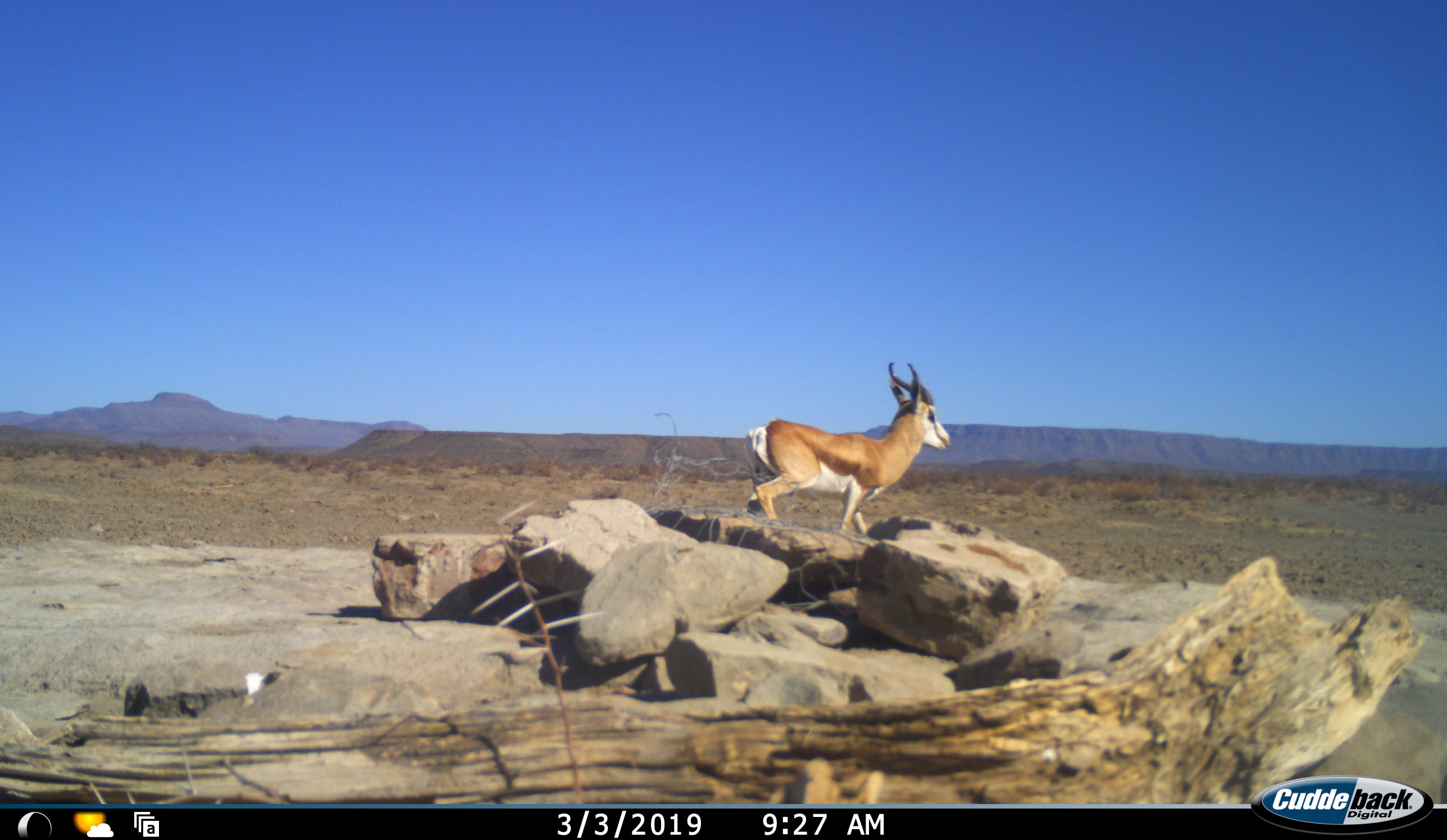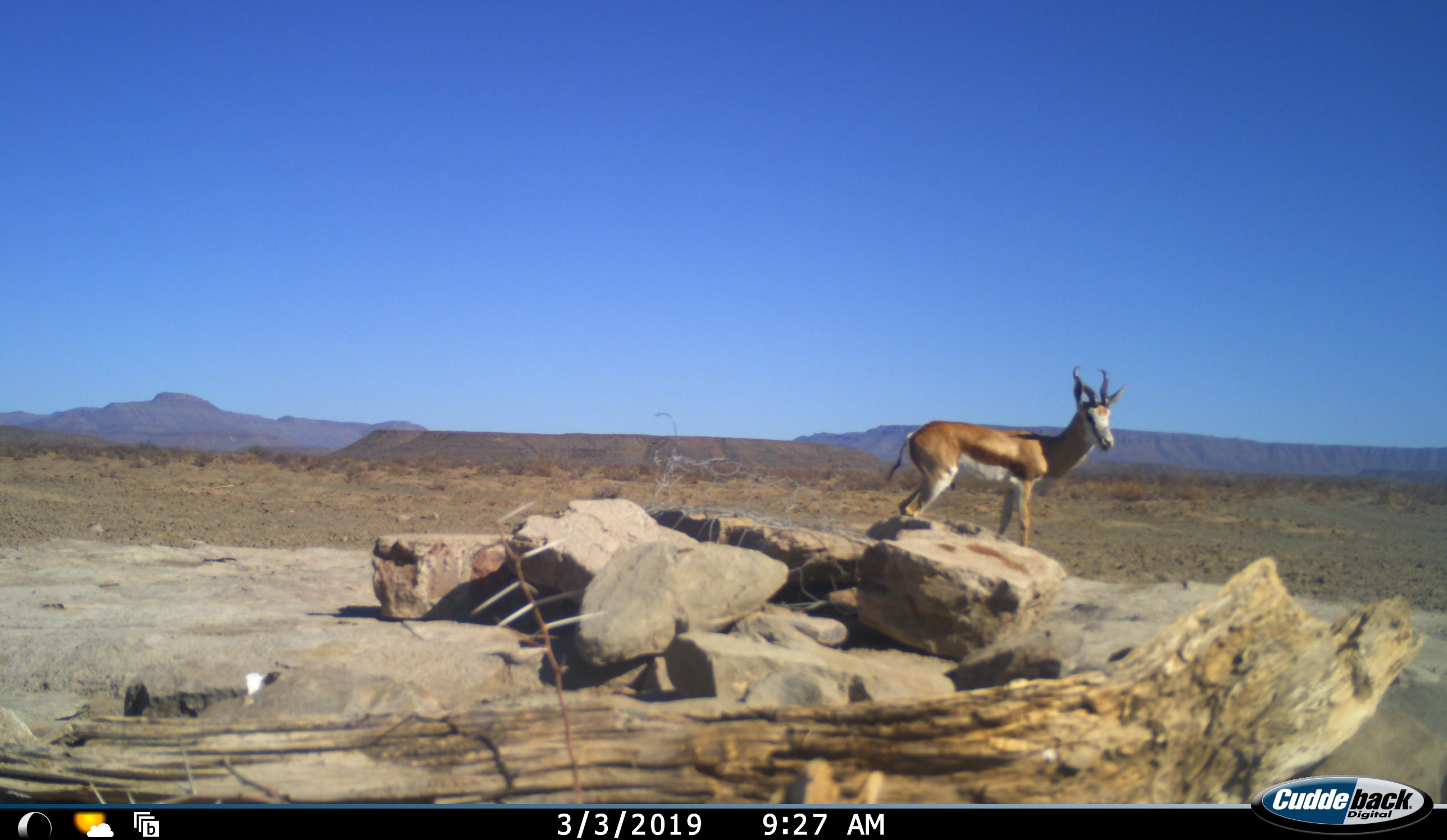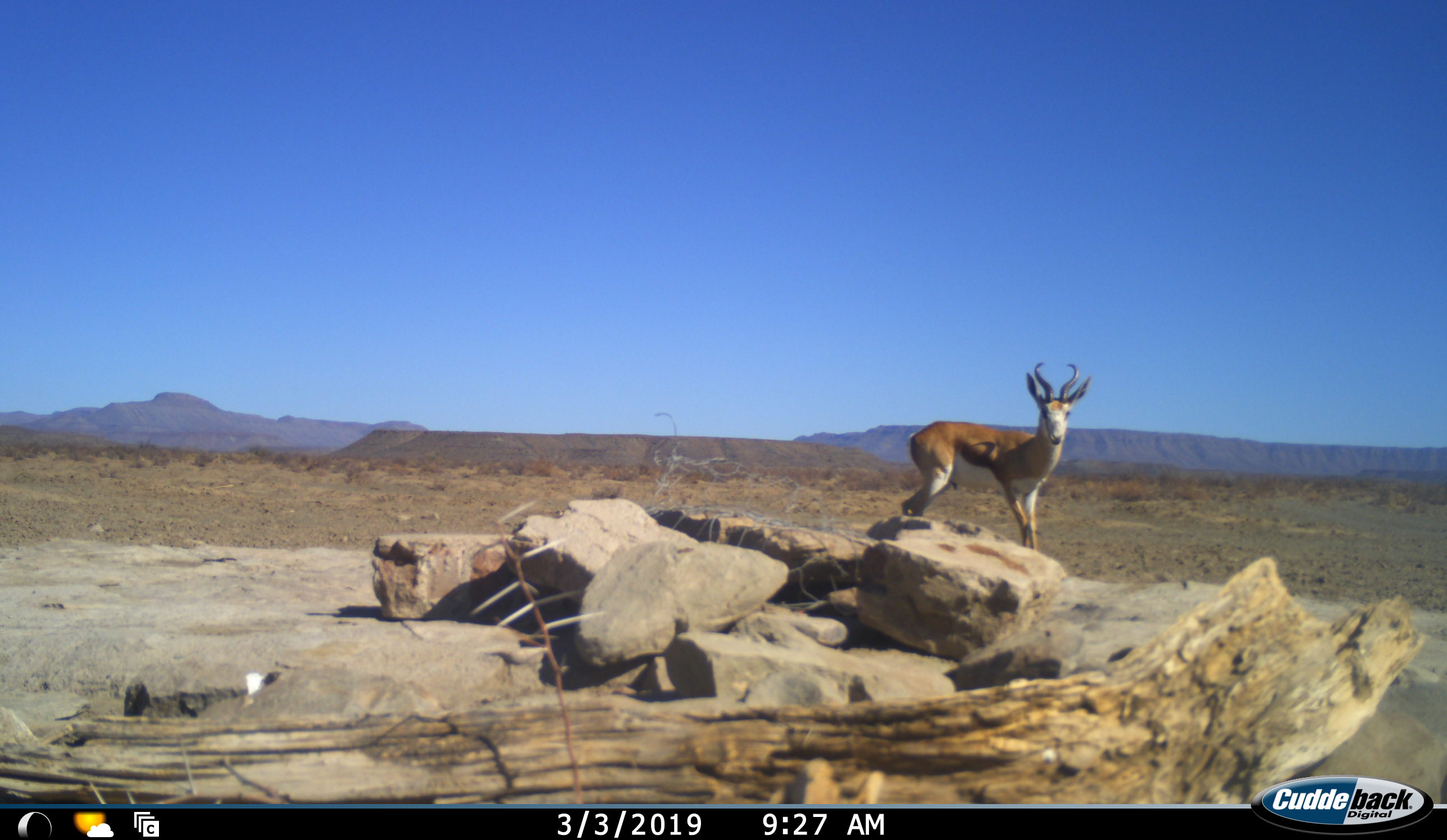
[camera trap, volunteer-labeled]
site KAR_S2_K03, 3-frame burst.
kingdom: Animalia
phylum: Chordata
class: Mammalia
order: Artiodactyla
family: Bovidae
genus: Antidorcas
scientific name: Antidorcas marsupialis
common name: springbok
Springbok (Antidorcas marsupialis), count 1. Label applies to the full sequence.